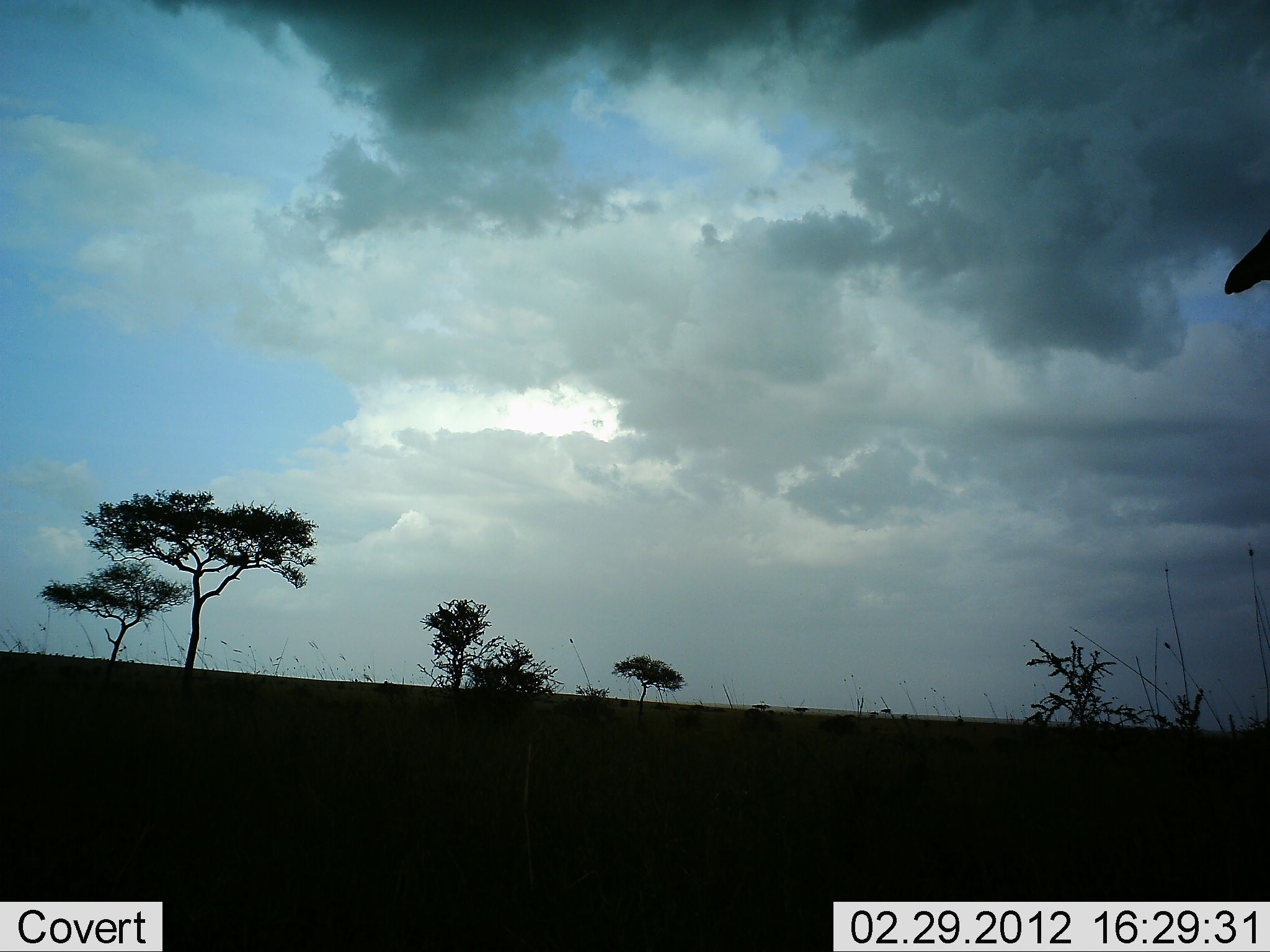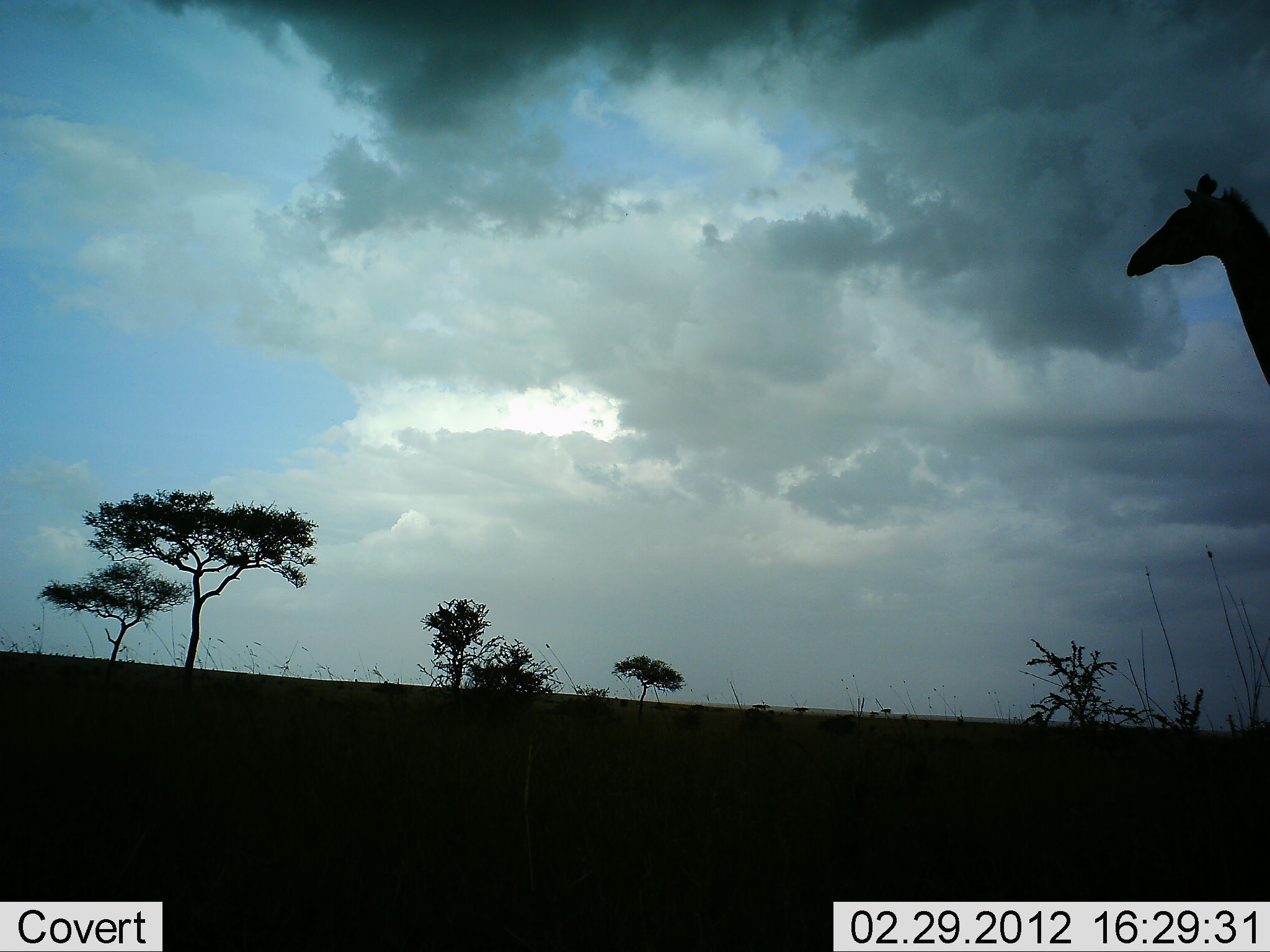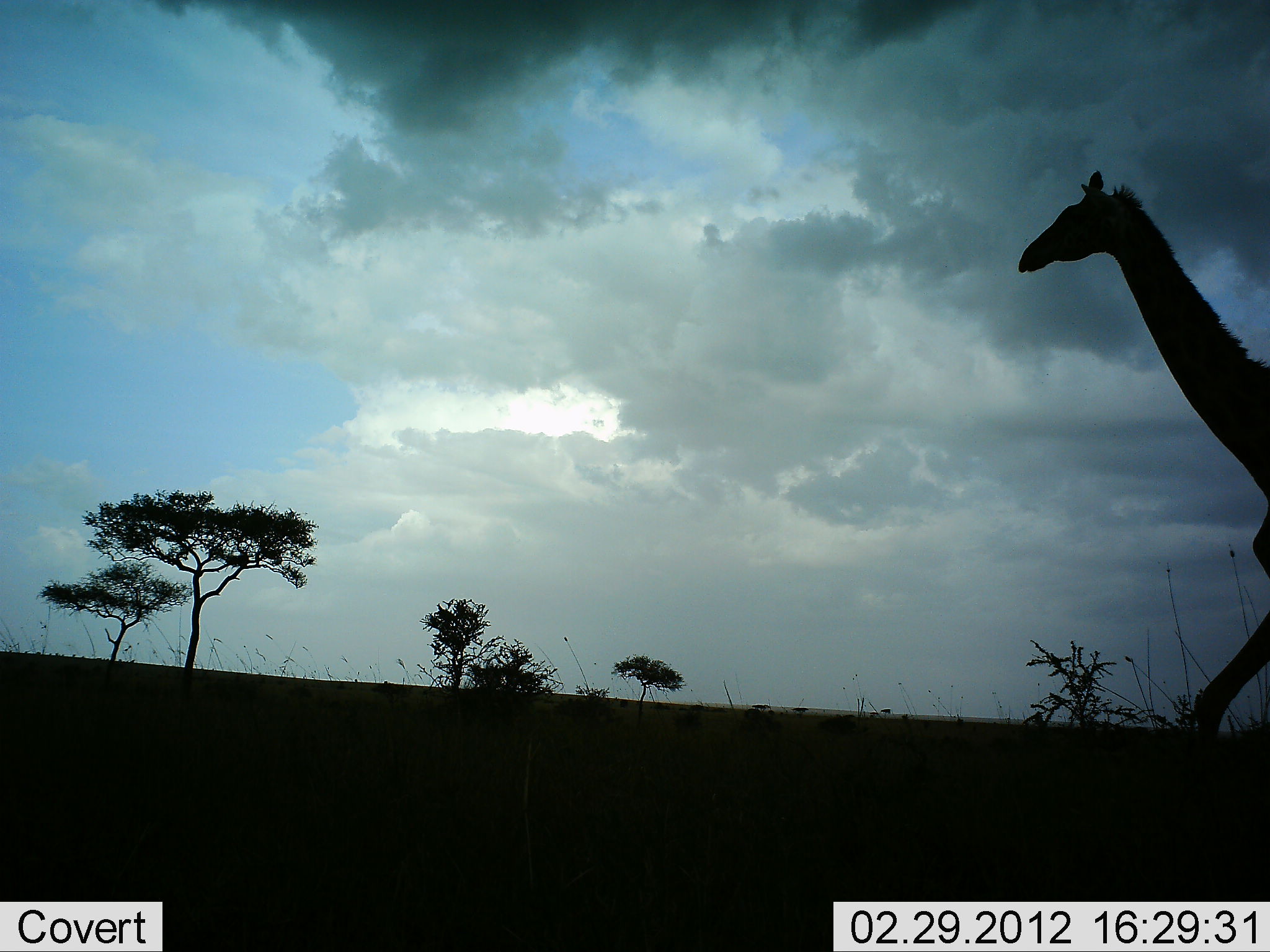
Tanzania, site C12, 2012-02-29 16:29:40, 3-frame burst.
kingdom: Animalia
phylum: Chordata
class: Mammalia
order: Artiodactyla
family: Giraffidae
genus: Giraffa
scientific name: Giraffa camelopardalis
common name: giraffe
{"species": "giraffe (Giraffa camelopardalis)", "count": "1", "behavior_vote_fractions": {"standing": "10%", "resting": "0%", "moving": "90%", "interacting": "0%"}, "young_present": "0%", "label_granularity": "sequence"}